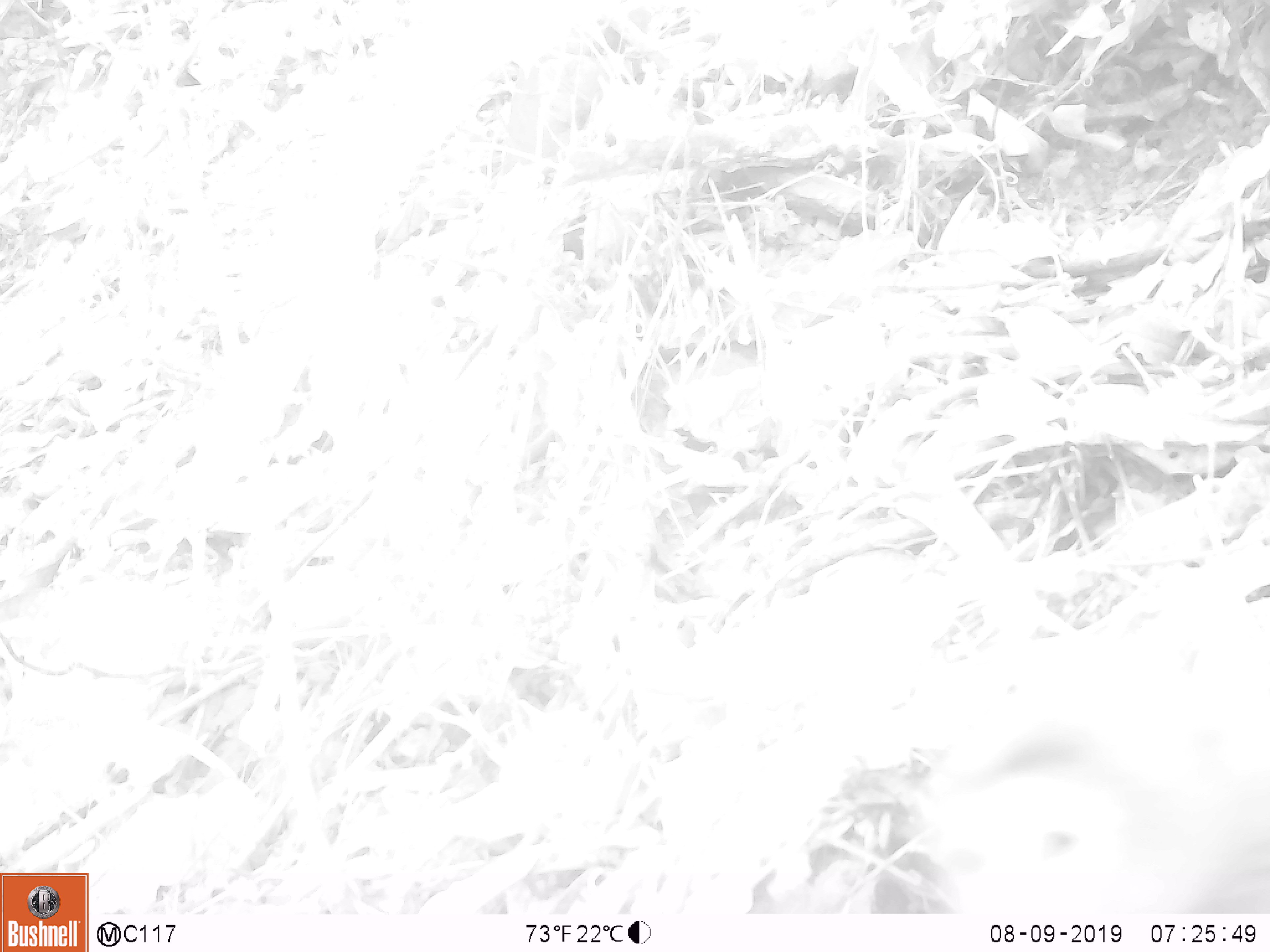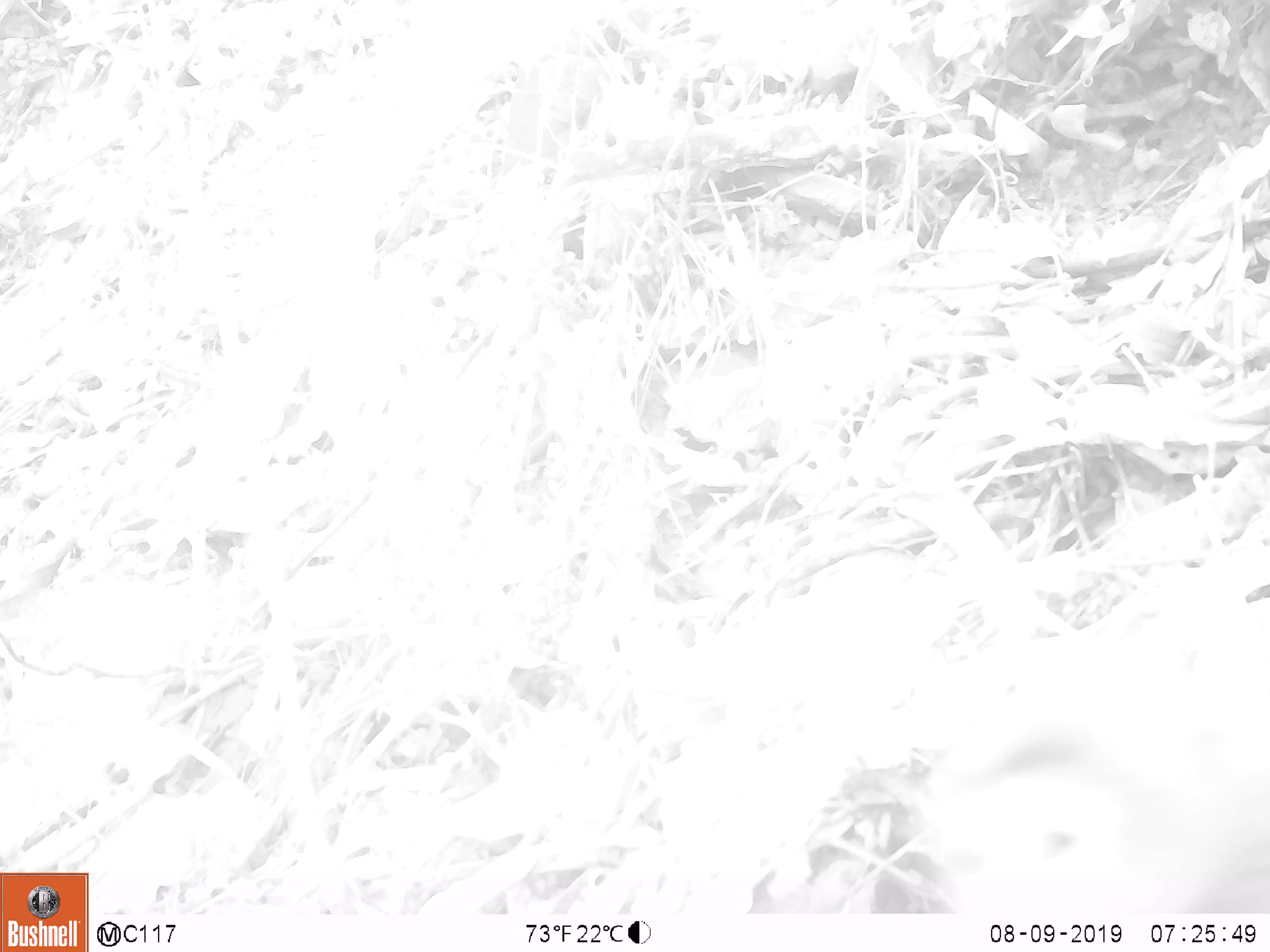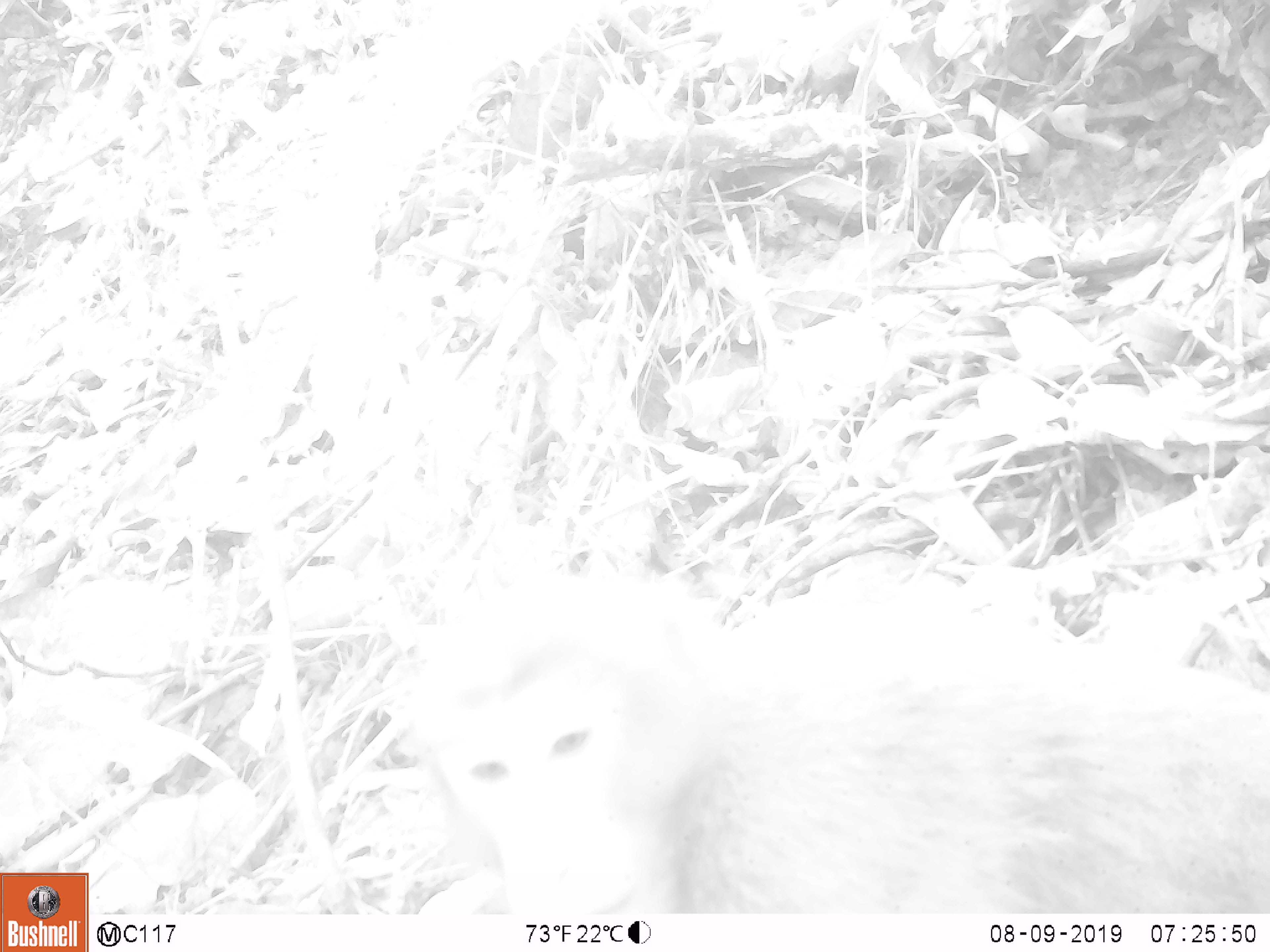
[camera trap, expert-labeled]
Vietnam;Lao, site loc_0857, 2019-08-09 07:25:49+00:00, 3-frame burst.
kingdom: Animalia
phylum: Chordata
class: Mammalia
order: Primates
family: Cercopithecidae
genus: Macaca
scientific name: Macaca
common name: macaque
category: macaque not stump tailed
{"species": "macaque not stump tailed (macaque) (Macaca)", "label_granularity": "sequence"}